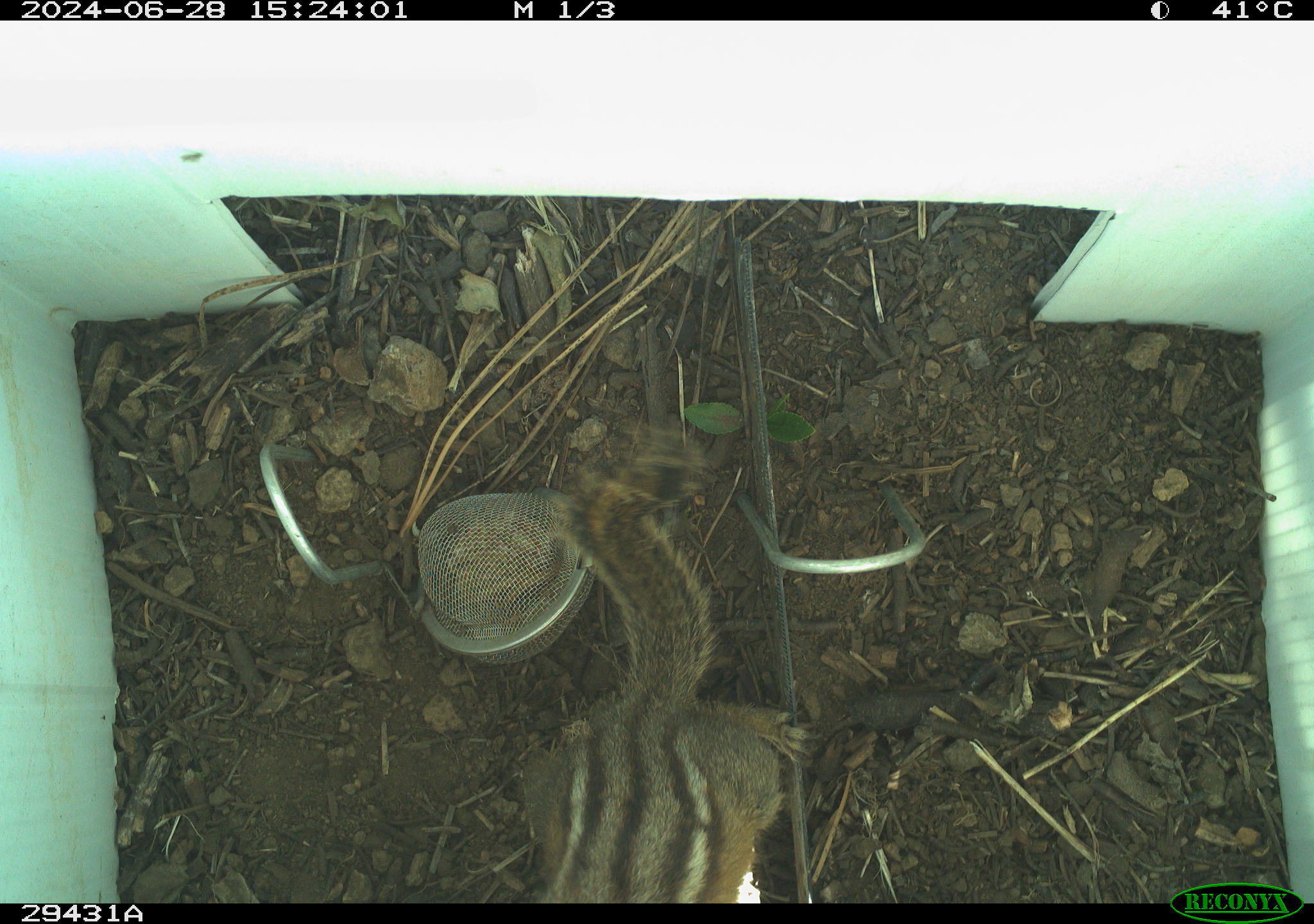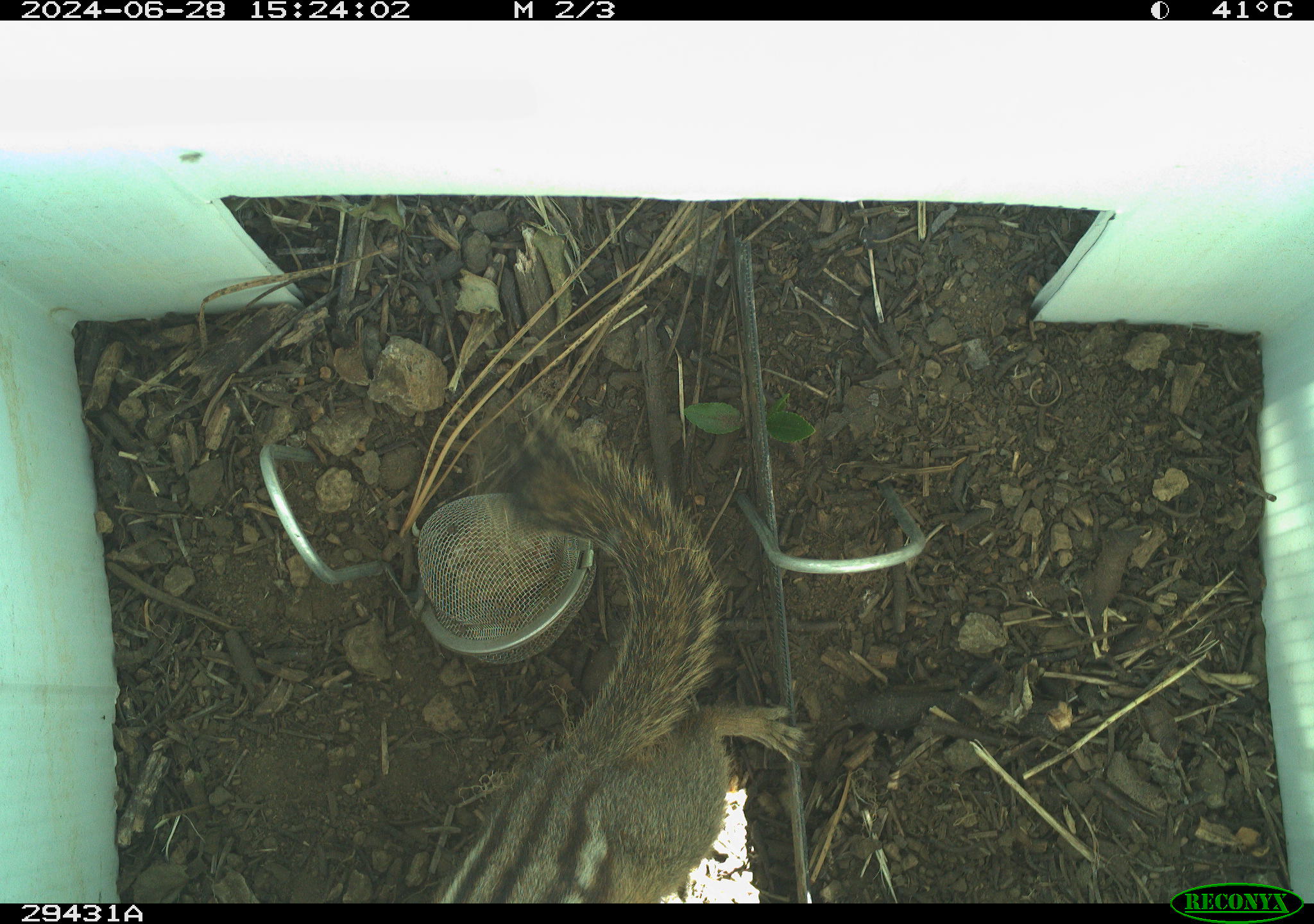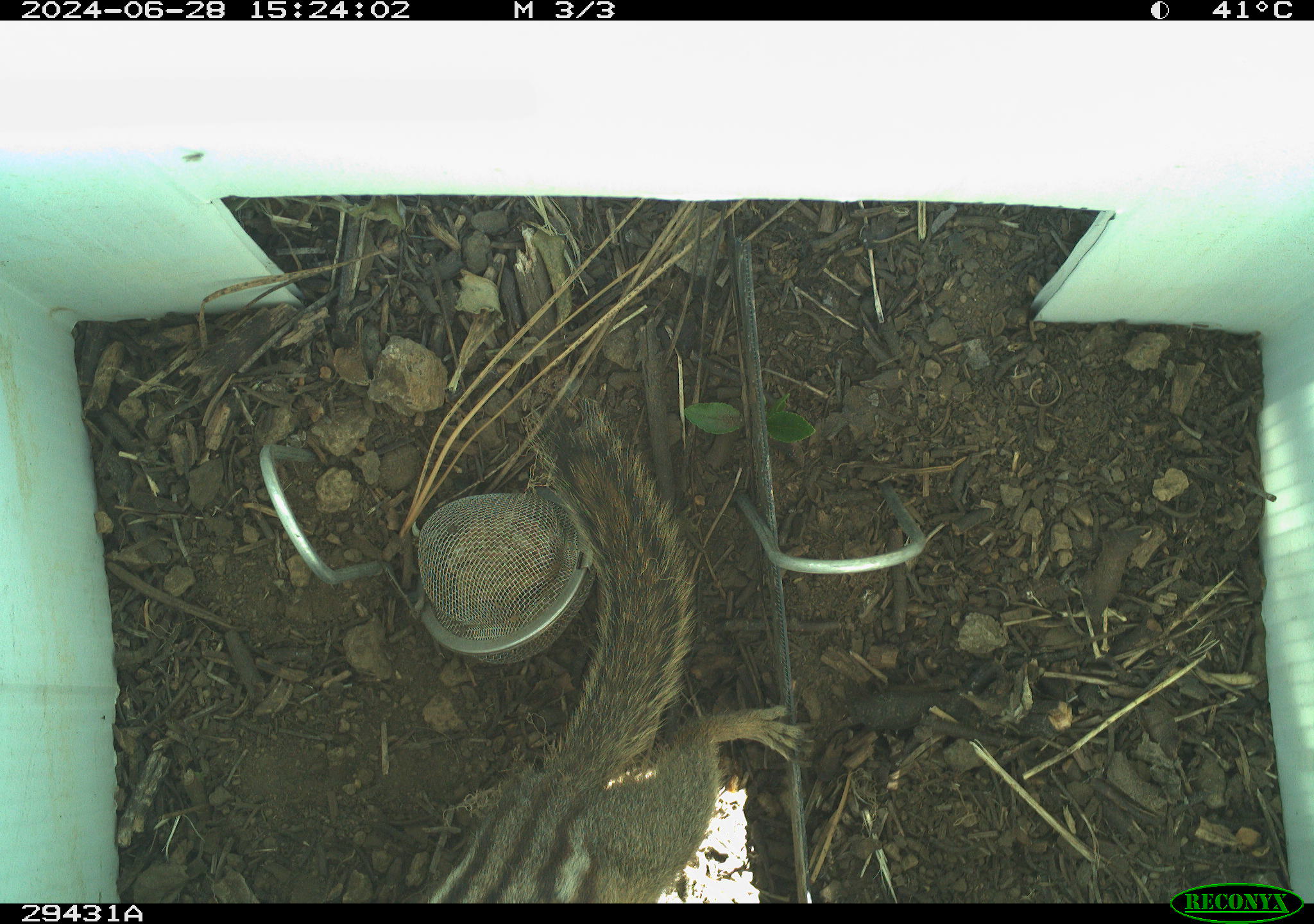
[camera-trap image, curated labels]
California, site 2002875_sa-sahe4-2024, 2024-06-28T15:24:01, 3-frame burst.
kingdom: Animalia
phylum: Chordata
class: Mammalia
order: Rodentia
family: Sciuridae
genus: Neotamias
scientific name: Neotamias quadrimaculatus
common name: long-eared chipmunk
Long-eared chipmunk (Neotamias quadrimaculatus).